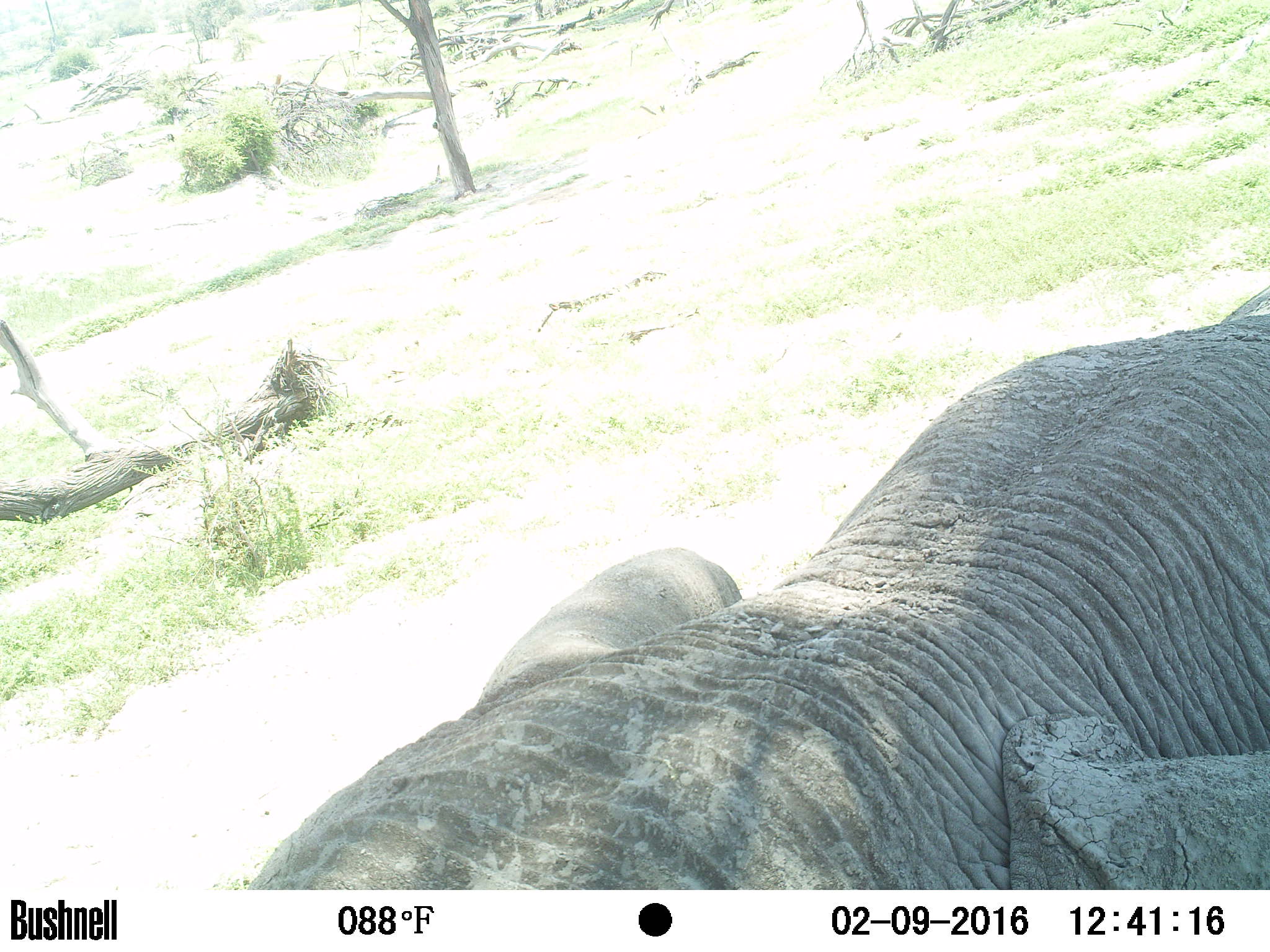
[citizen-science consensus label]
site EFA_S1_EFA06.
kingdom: Animalia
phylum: Chordata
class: Mammalia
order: Proboscidea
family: Elephantidae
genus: Loxodonta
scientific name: Loxodonta africana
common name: african bush elephant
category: elephant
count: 1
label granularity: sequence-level